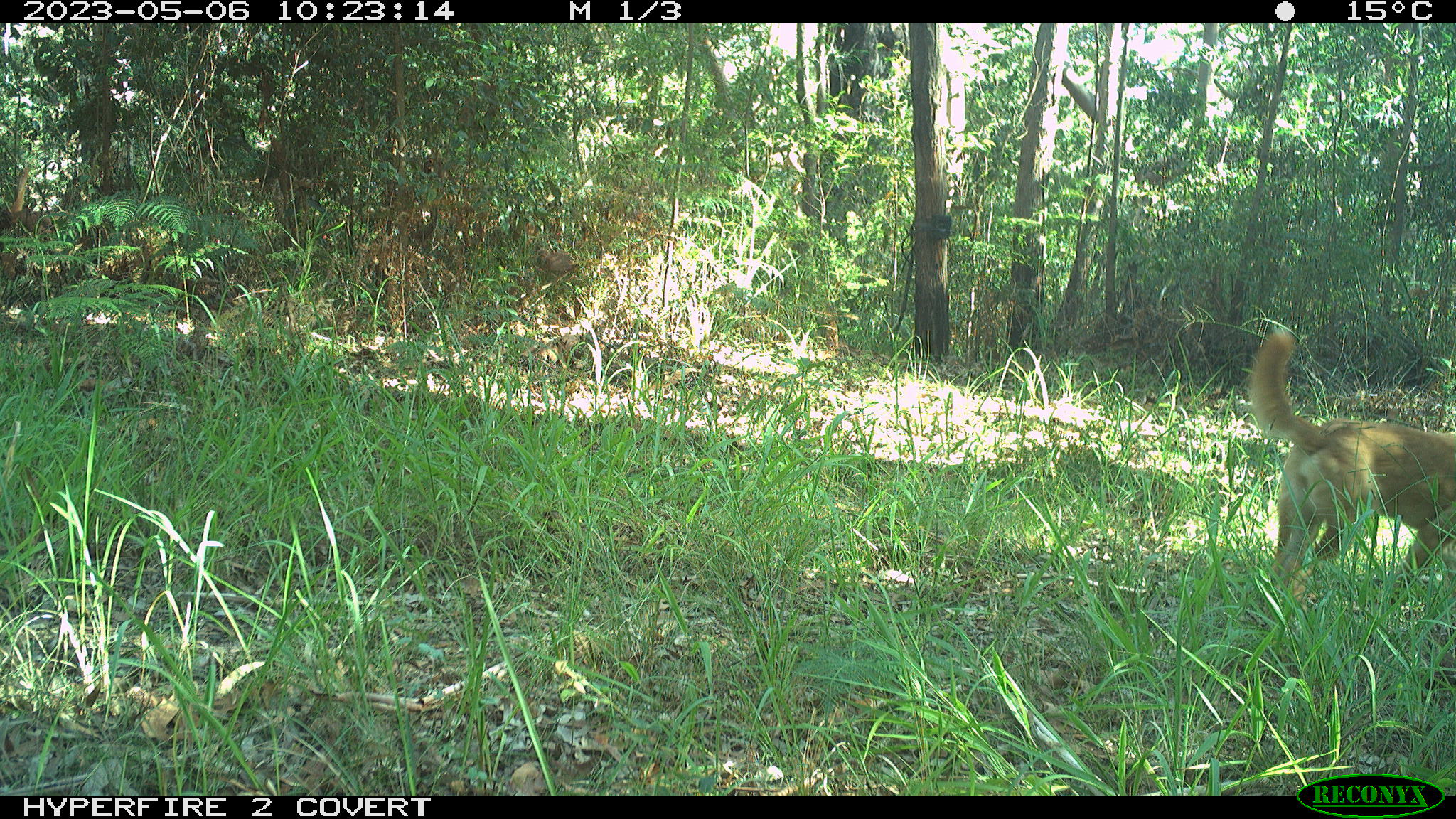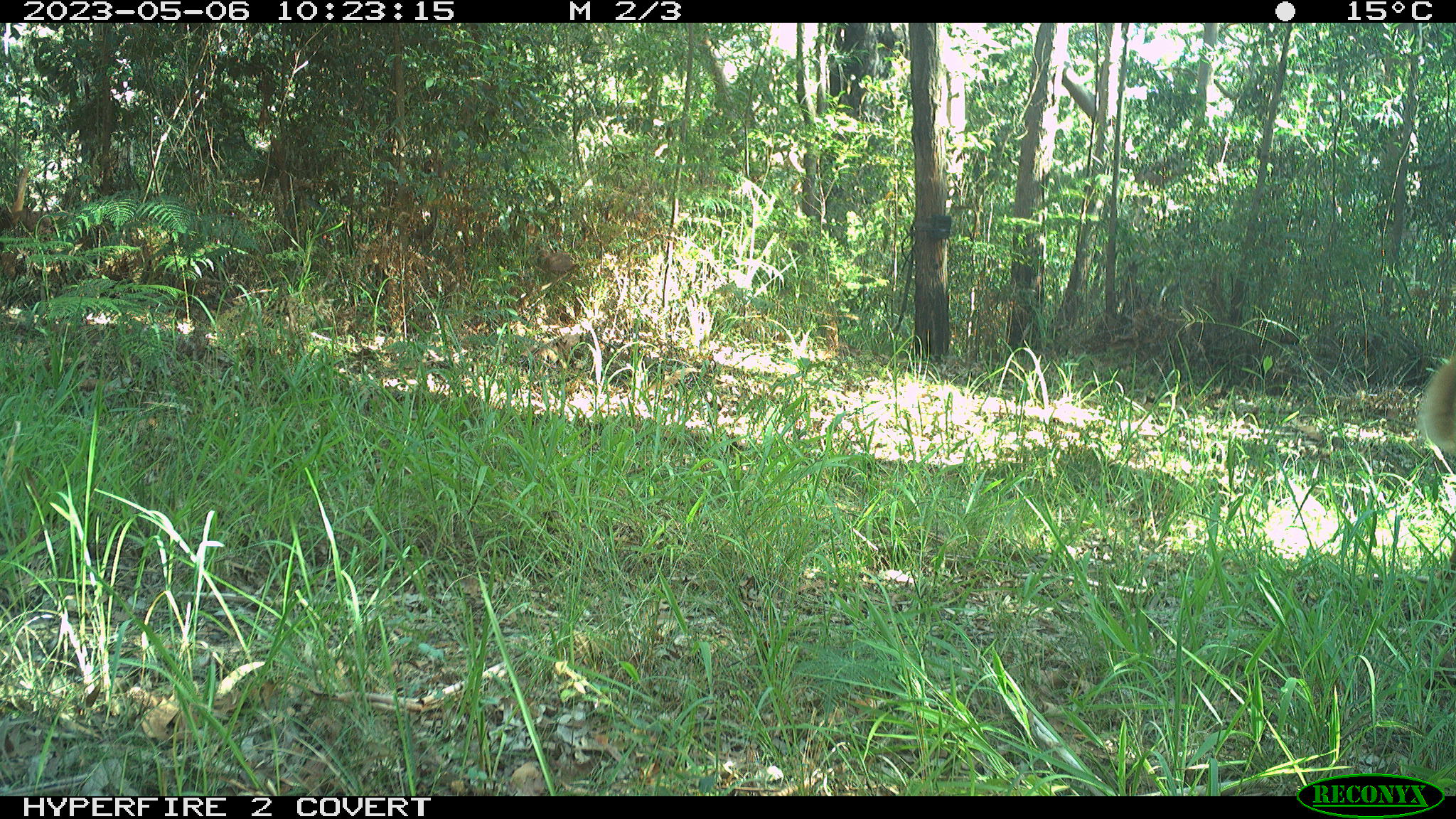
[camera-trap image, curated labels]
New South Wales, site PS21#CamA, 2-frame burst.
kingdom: Animalia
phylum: Chordata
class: Mammalia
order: Carnivora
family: Canidae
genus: Canis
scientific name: Canis familiaris dingo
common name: dingo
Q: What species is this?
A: Dingo (Canis familiaris dingo).